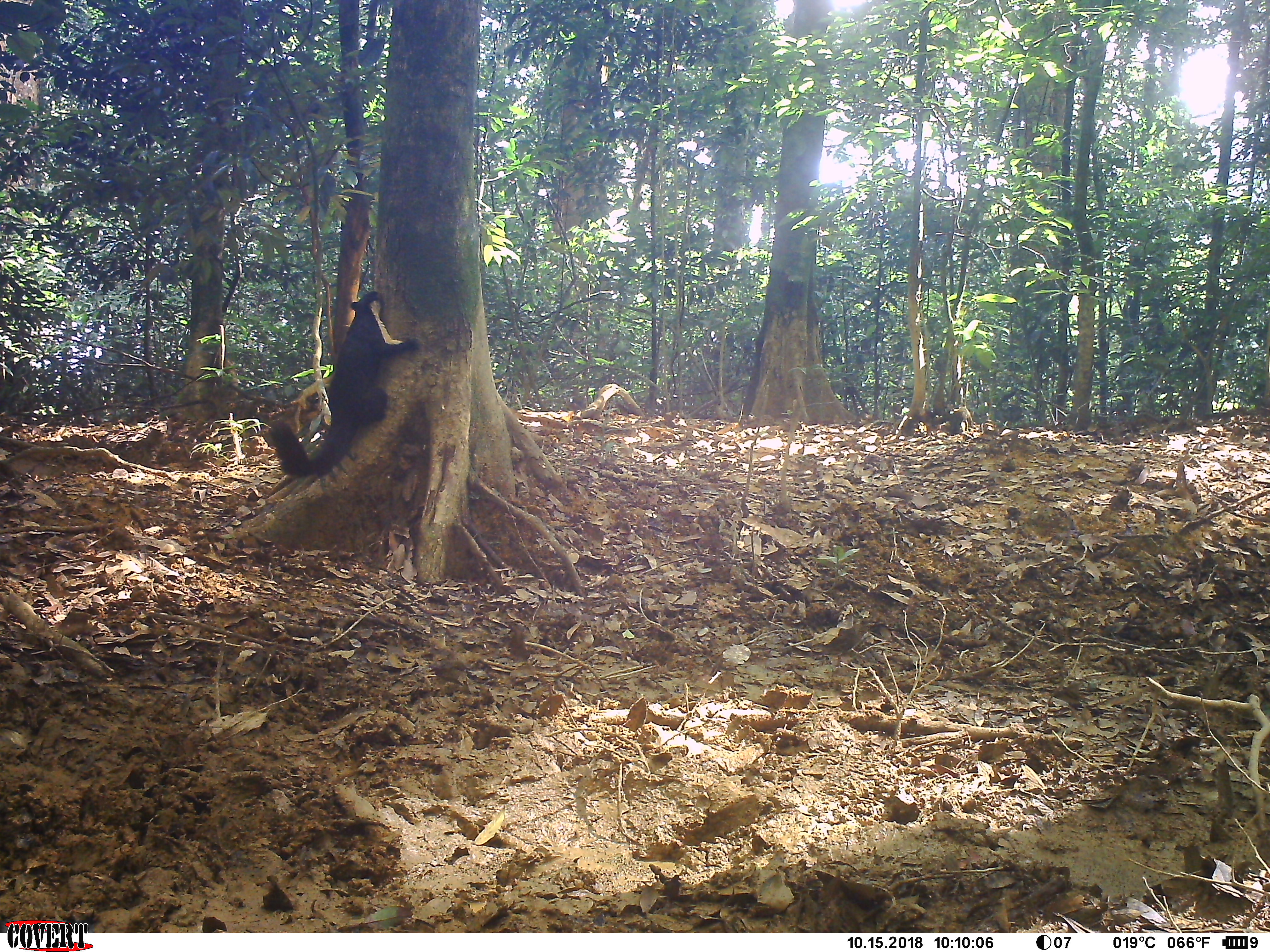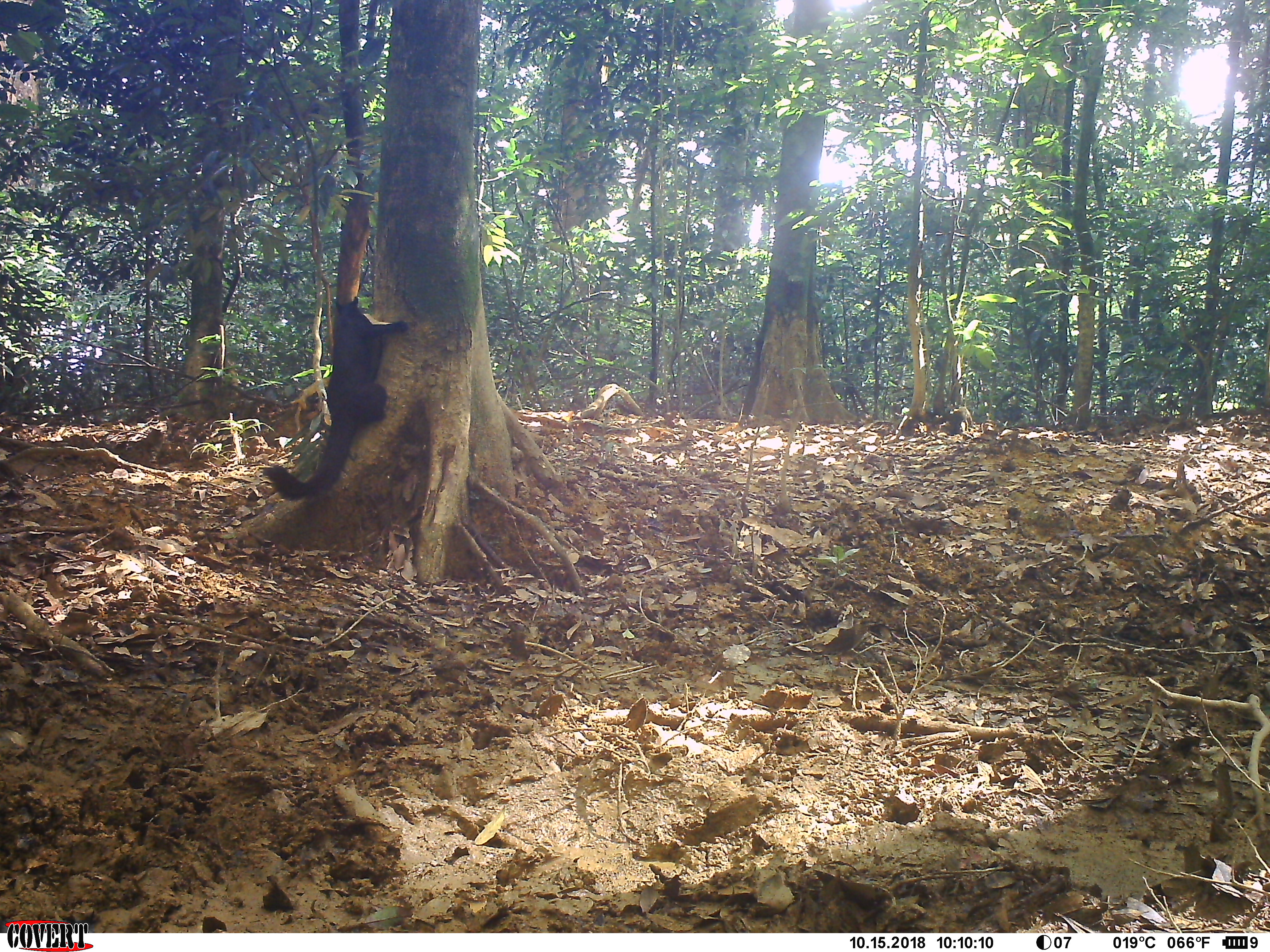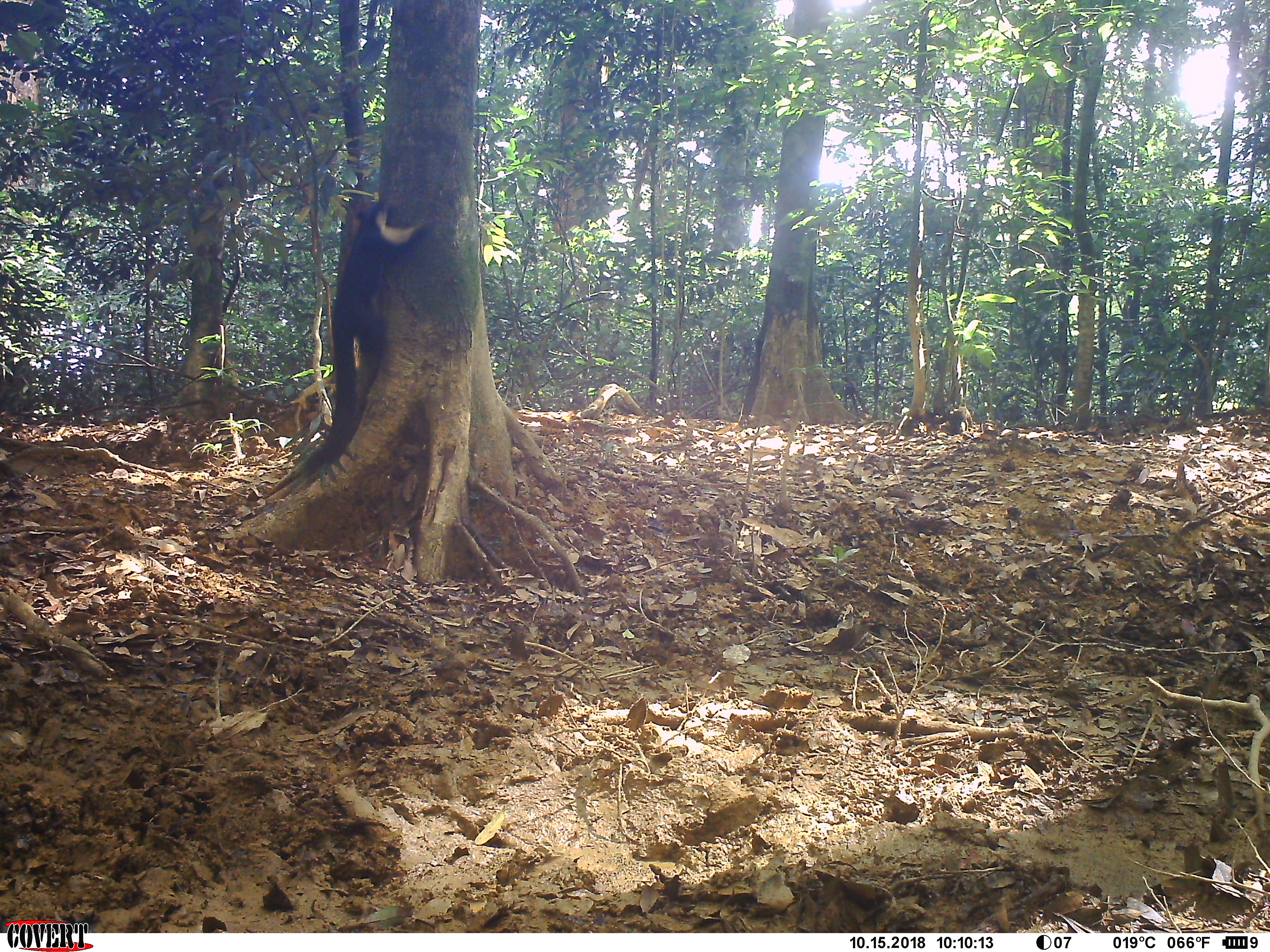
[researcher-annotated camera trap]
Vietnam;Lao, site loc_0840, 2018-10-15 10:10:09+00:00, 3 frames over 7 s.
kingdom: Animalia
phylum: Chordata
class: Mammalia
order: Rodentia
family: Sciuridae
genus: Ratufa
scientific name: Ratufa bicolor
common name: black giant squirrel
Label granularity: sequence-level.